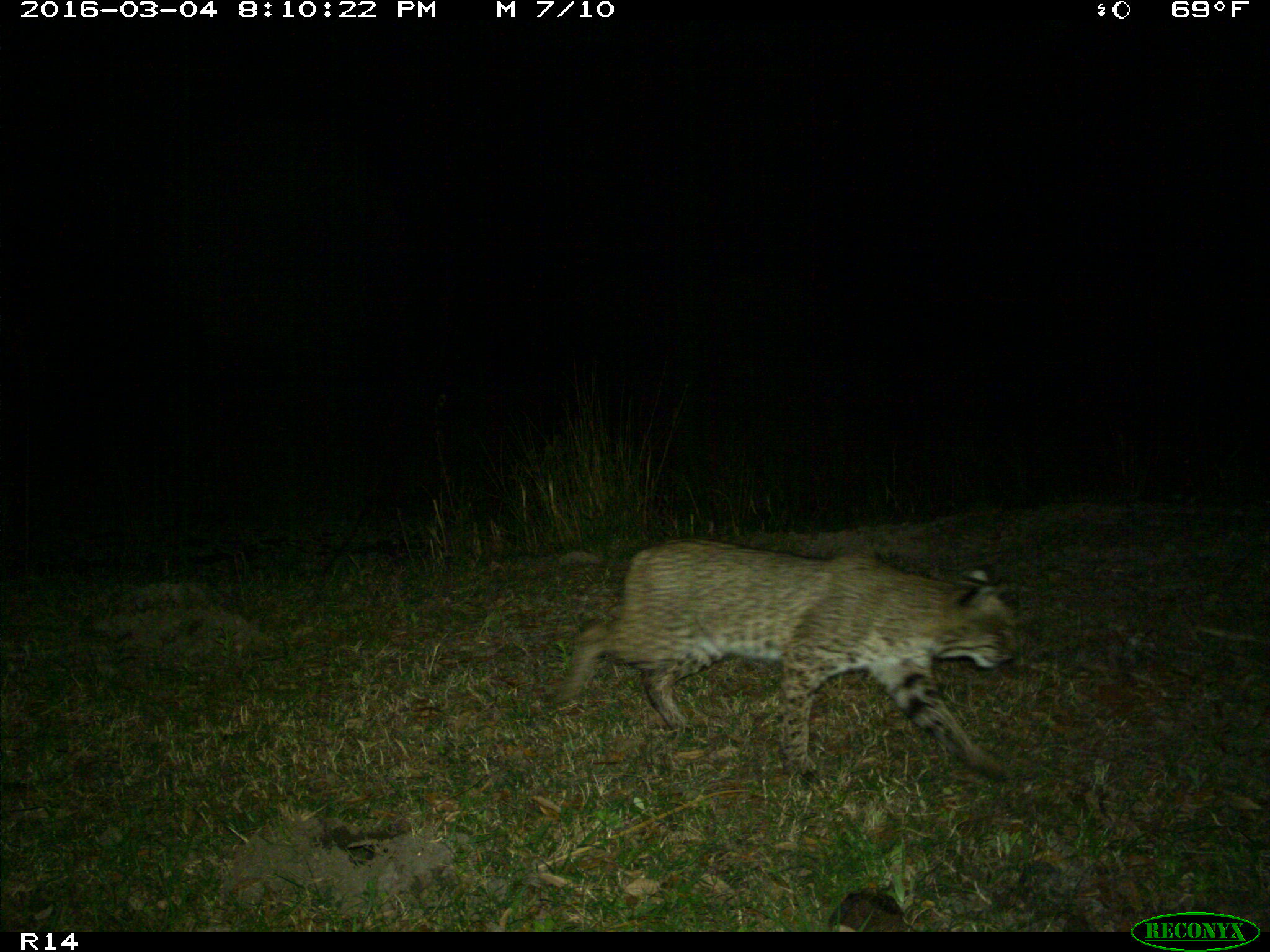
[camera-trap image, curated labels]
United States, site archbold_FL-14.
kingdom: Animalia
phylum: Chordata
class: Mammalia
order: Carnivora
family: Felidae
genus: Lynx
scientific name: Lynx rufus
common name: bobcat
Lynx rufus (bobcat).